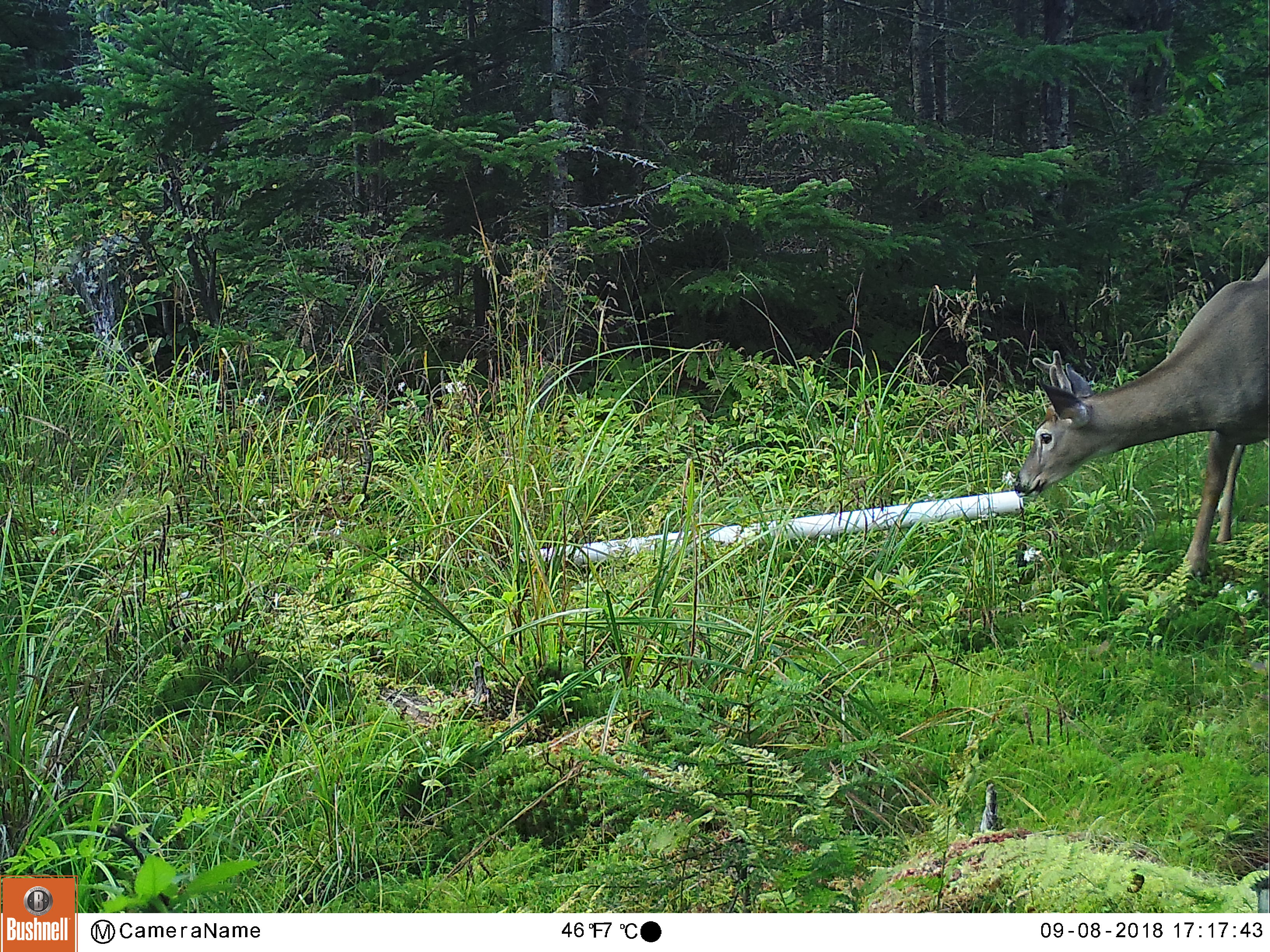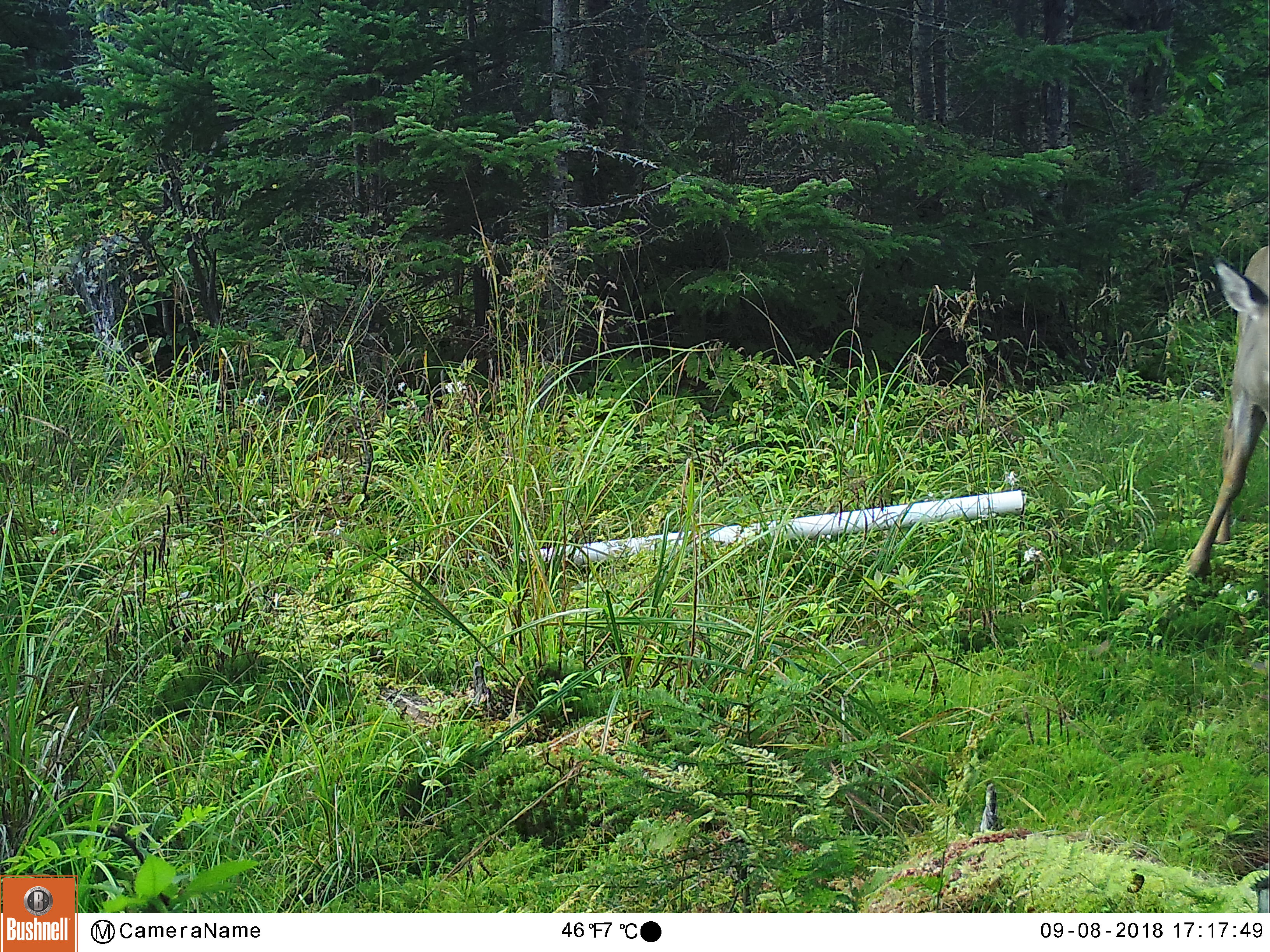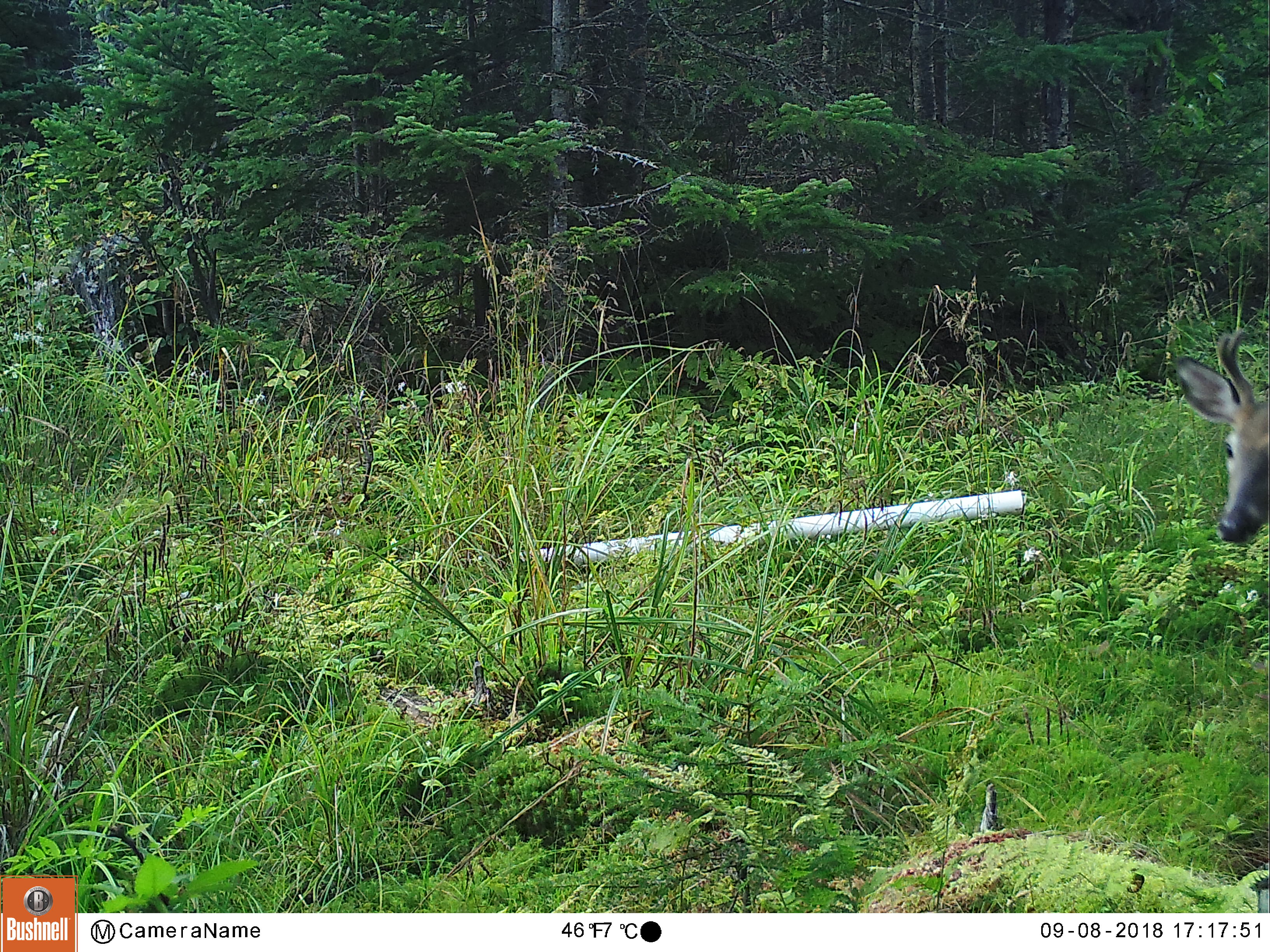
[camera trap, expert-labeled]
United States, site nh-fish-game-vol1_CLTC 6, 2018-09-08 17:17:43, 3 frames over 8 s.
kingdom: Animalia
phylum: Chordata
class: Mammalia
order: Artiodactyla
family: Cervidae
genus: Odocoileus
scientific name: Odocoileus virginianus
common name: white-tailed deer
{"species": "white-tailed deer (Odocoileus virginianus)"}